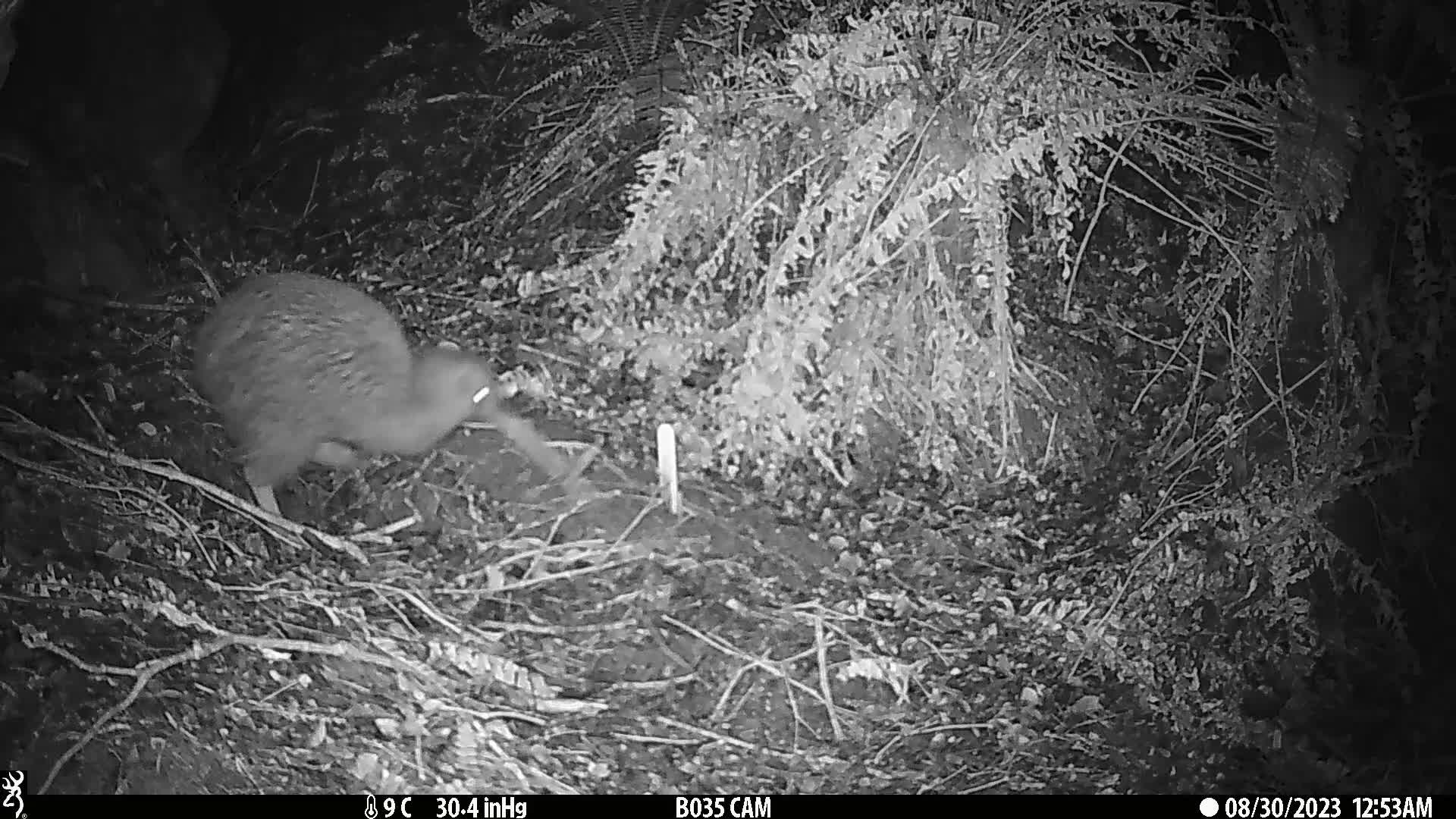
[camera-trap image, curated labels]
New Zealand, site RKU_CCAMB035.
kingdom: Animalia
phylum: Chordata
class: Aves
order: Apterygiformes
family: Apterygidae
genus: Apteryx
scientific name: Apteryx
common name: kiwi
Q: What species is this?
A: Kiwi (Apteryx).